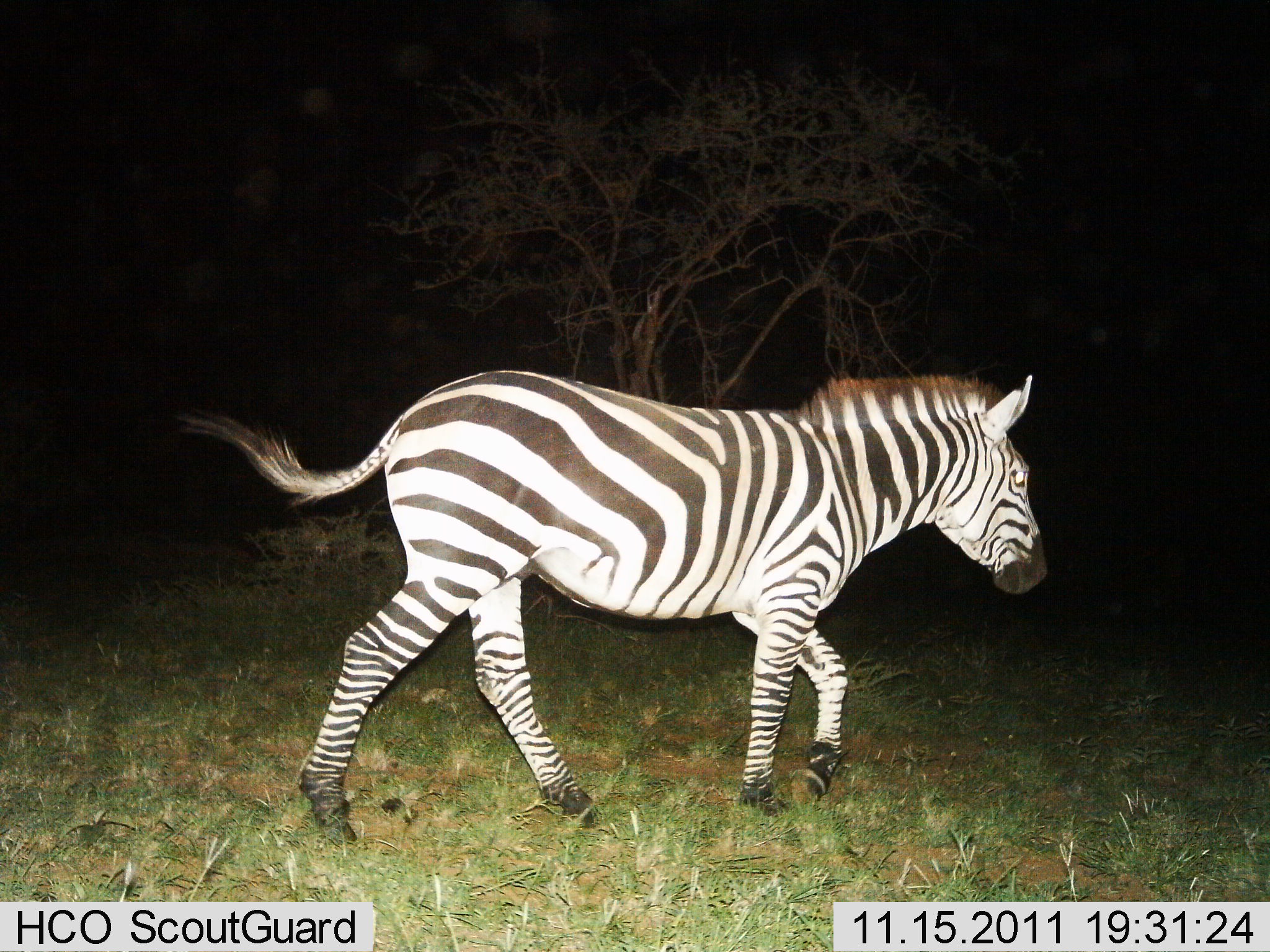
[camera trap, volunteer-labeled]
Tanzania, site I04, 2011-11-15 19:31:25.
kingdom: Animalia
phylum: Chordata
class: Mammalia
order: Perissodactyla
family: Equidae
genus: Equus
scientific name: Equus quagga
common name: plains zebra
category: zebra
Zebra (plains zebra) (Equus quagga), count 1. Behavior (volunteer vote fractions): standing 0%, resting 0%, moving 100%, interacting 0%. Young present (vote fraction): 0%. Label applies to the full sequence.